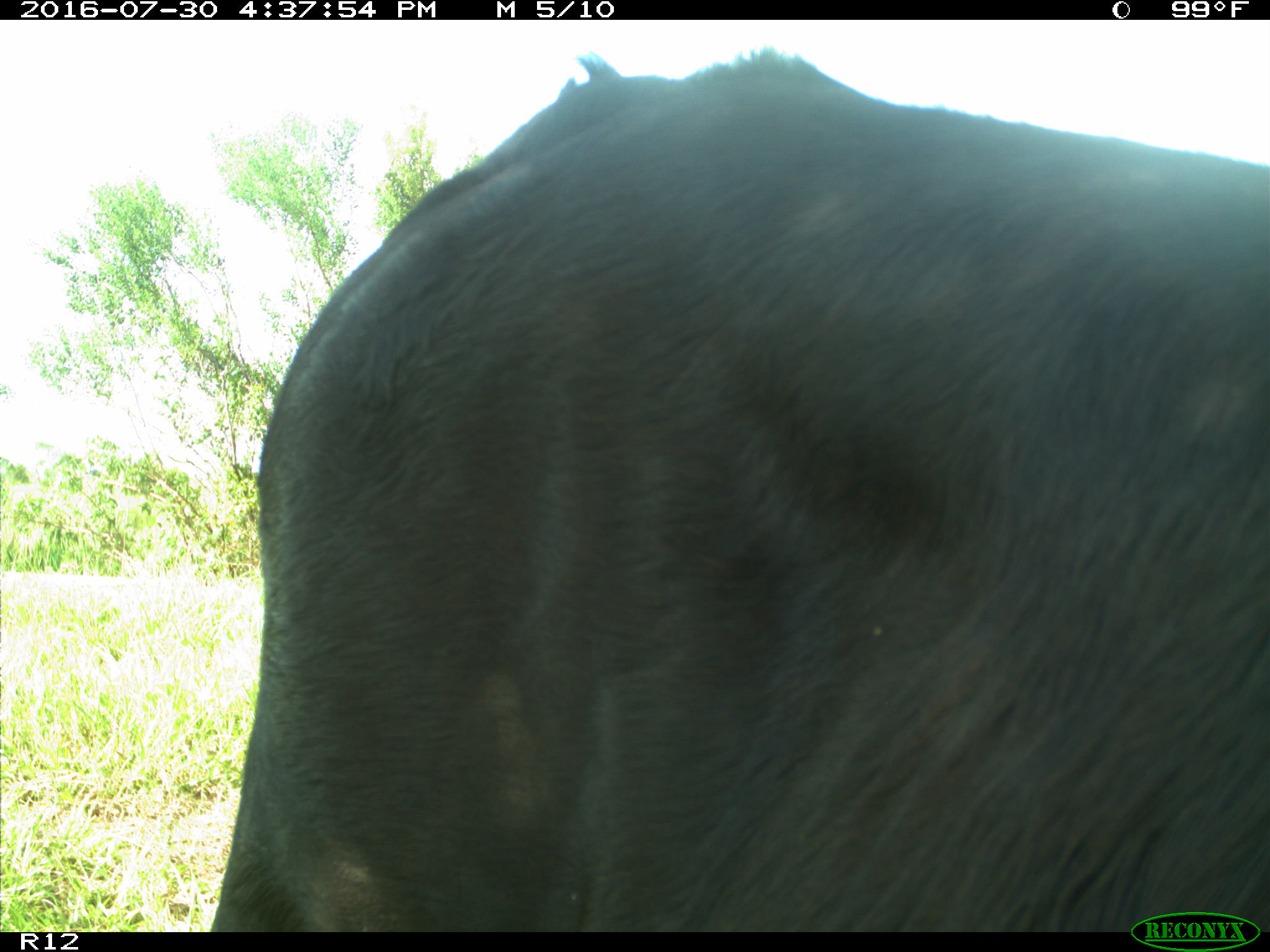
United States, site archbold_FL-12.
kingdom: Animalia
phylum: Chordata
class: Mammalia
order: Artiodactyla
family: Bovidae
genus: Bos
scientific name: Bos taurus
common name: domestic cow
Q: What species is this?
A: Bos taurus (domestic cow).